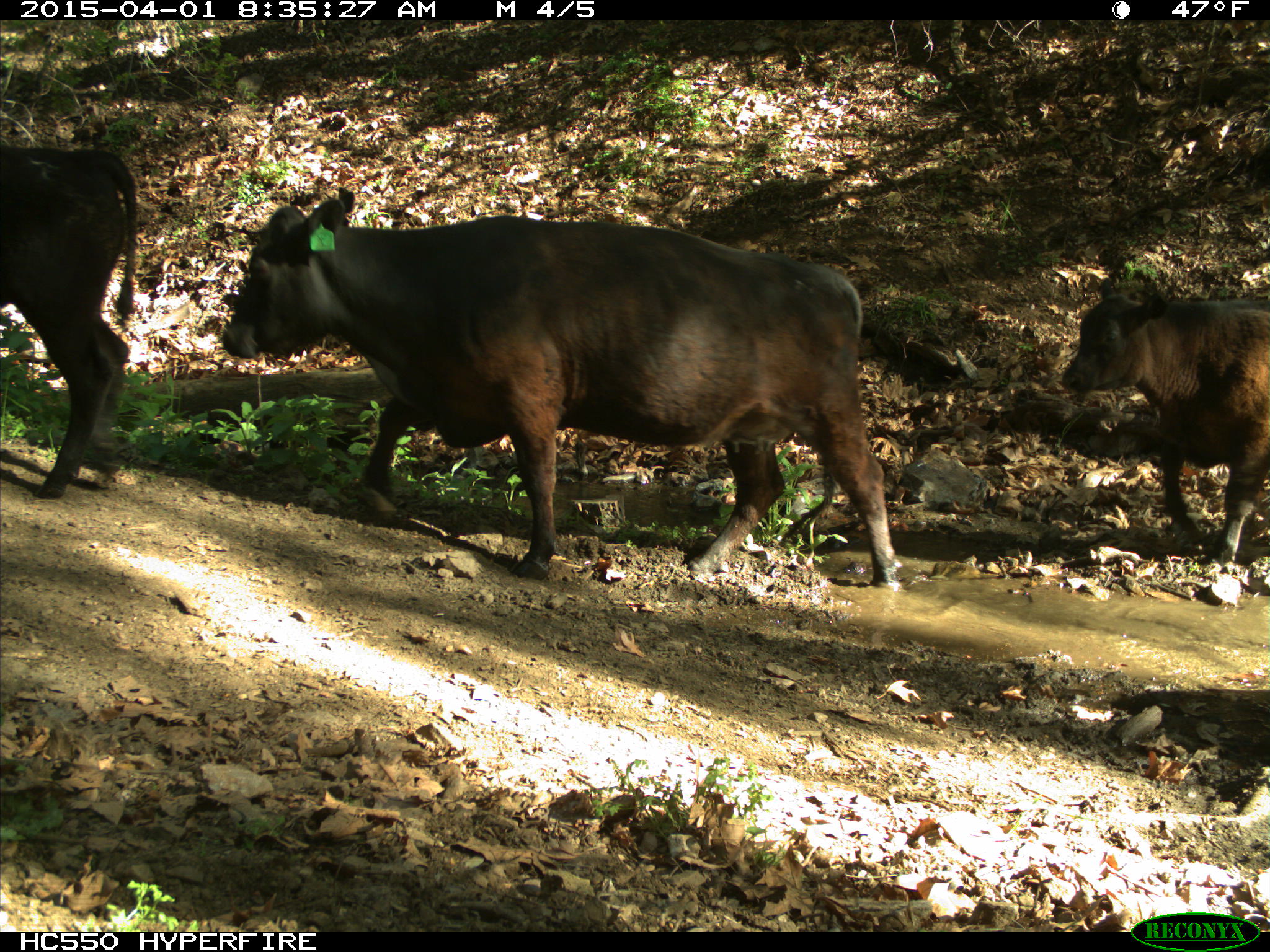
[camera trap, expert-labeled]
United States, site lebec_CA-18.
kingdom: Animalia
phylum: Chordata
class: Mammalia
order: Artiodactyla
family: Bovidae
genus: Bos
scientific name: Bos taurus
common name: domestic cow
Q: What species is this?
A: Bos taurus (domestic cow).